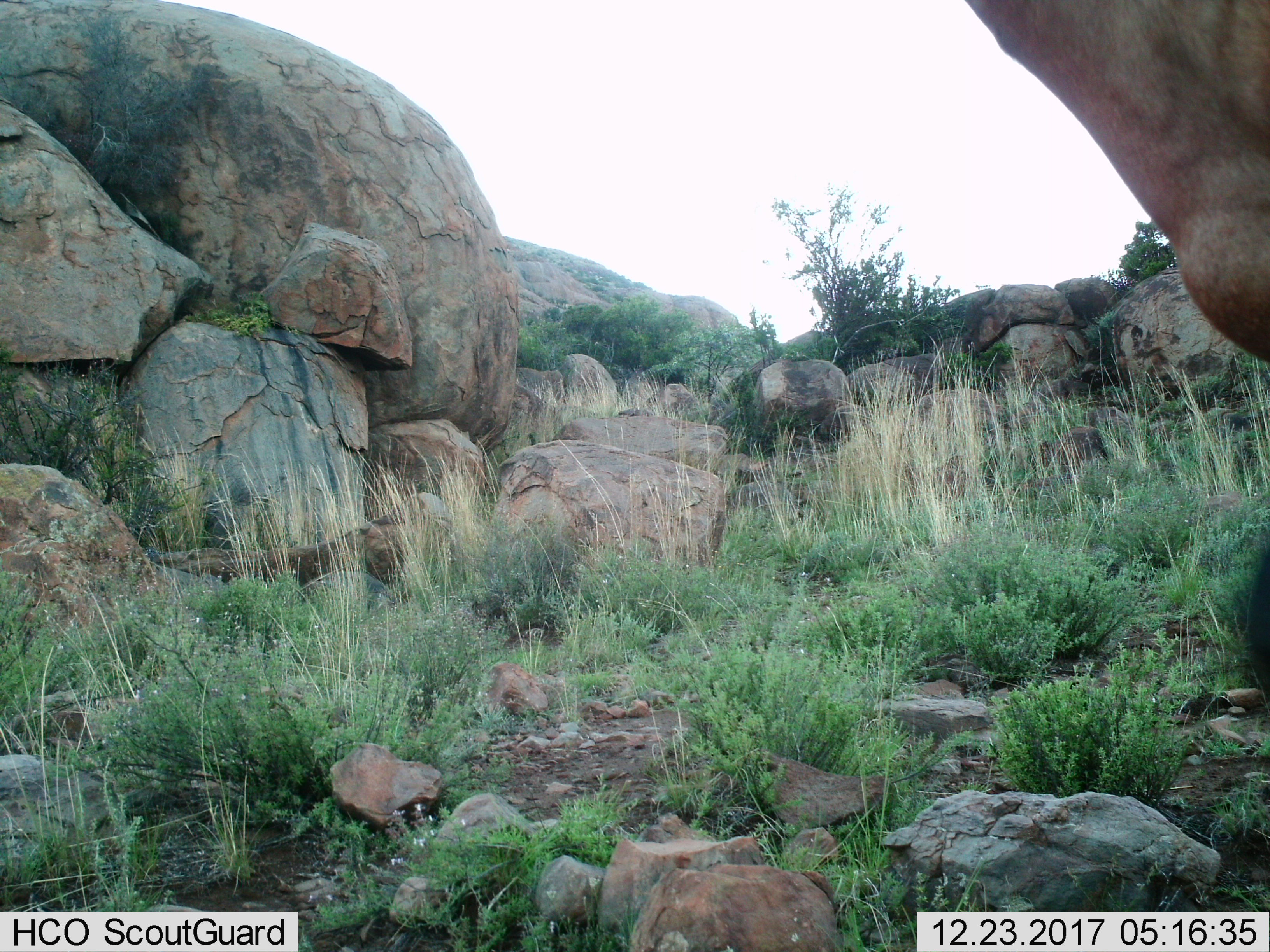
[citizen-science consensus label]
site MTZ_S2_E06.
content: unidentified animal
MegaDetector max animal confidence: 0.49